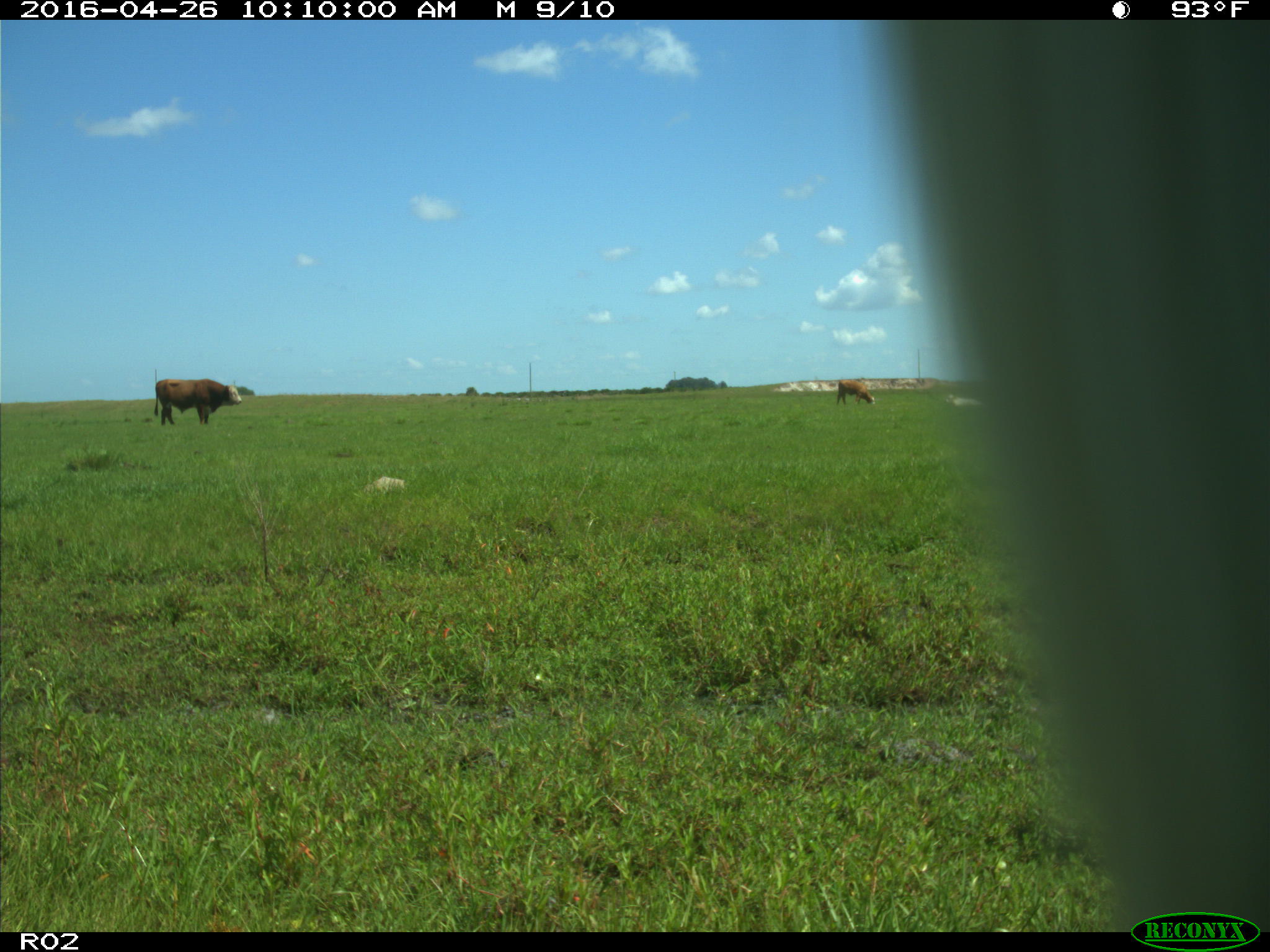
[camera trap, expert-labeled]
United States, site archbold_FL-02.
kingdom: Animalia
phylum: Chordata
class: Mammalia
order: Artiodactyla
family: Bovidae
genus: Bos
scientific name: Bos taurus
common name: domestic cow